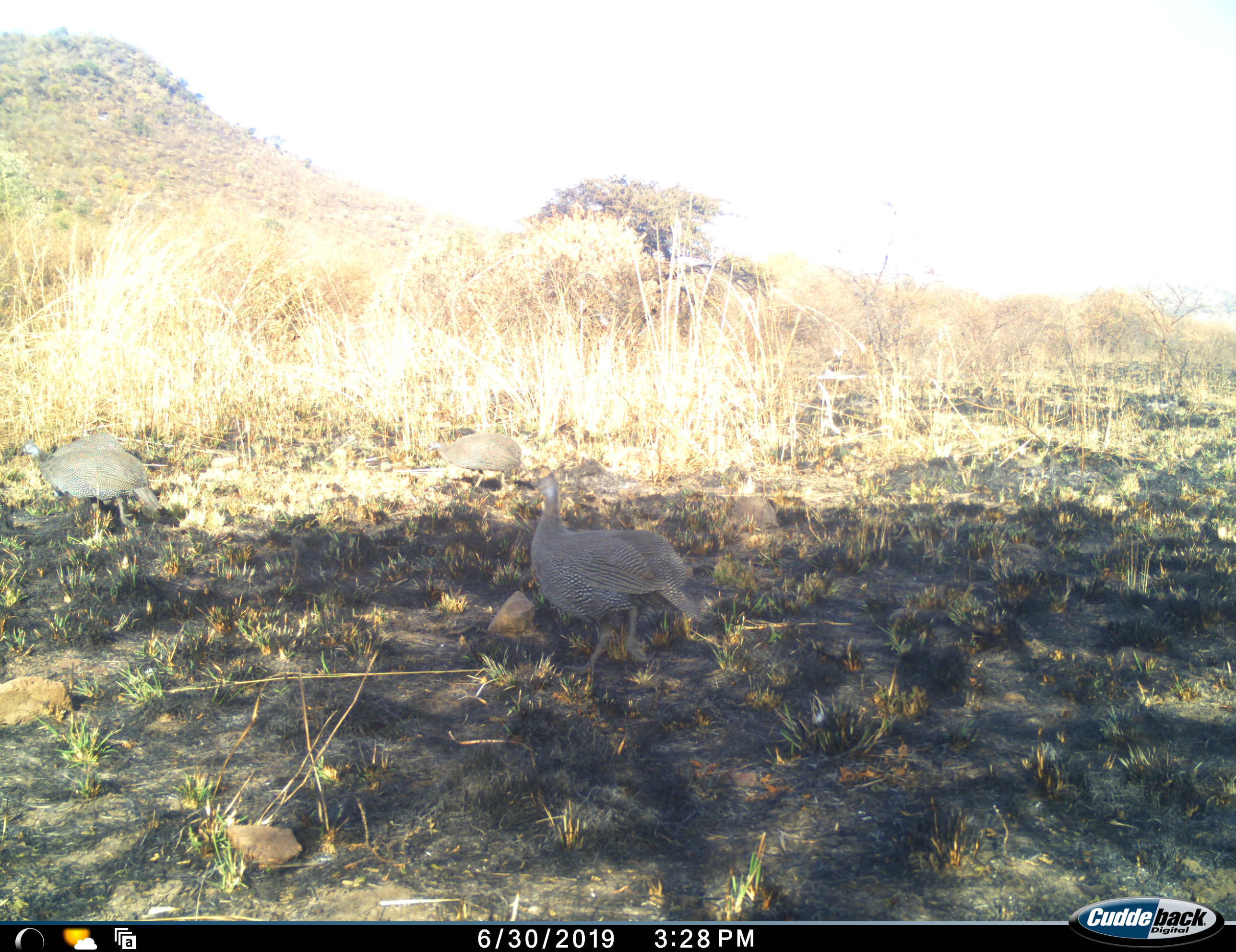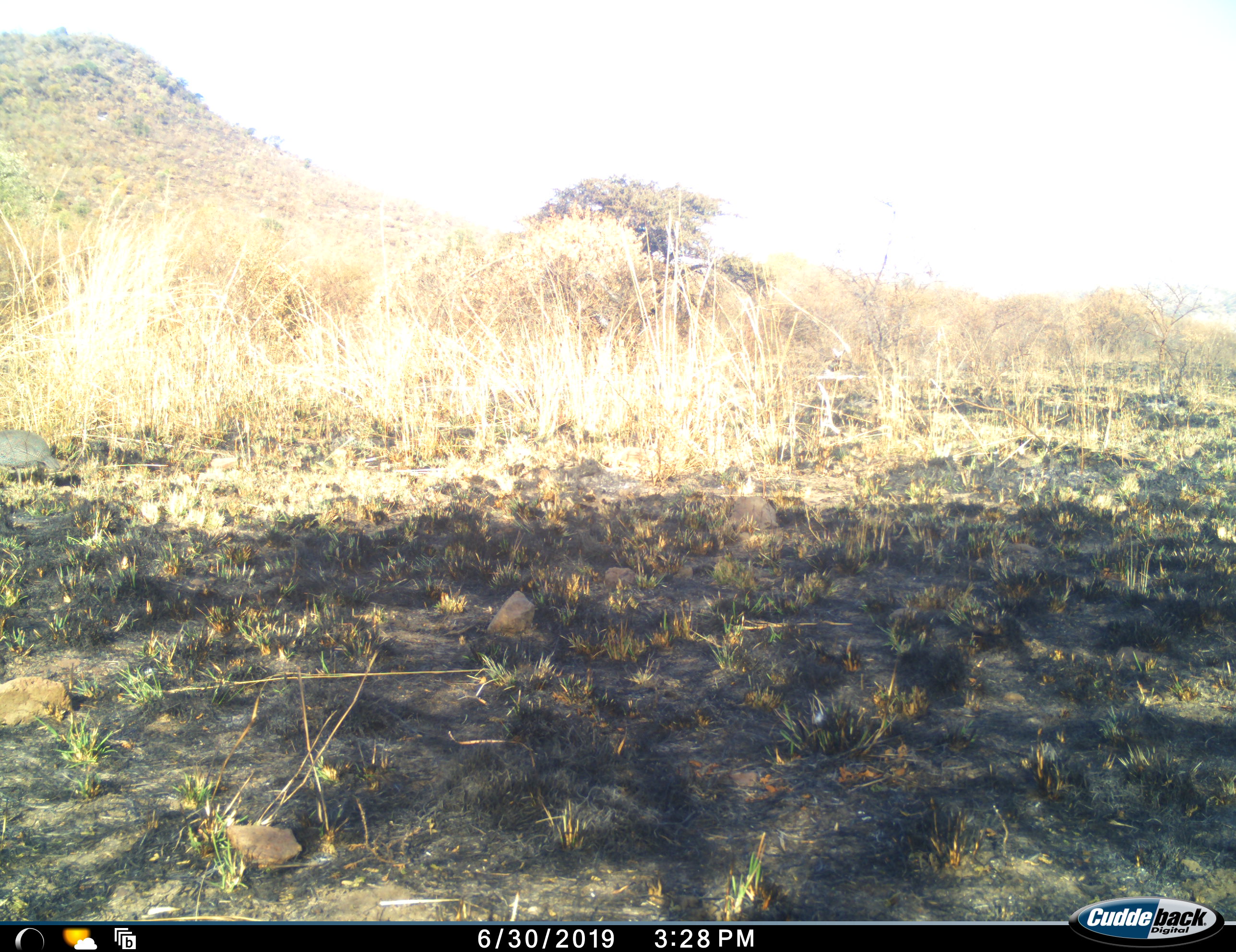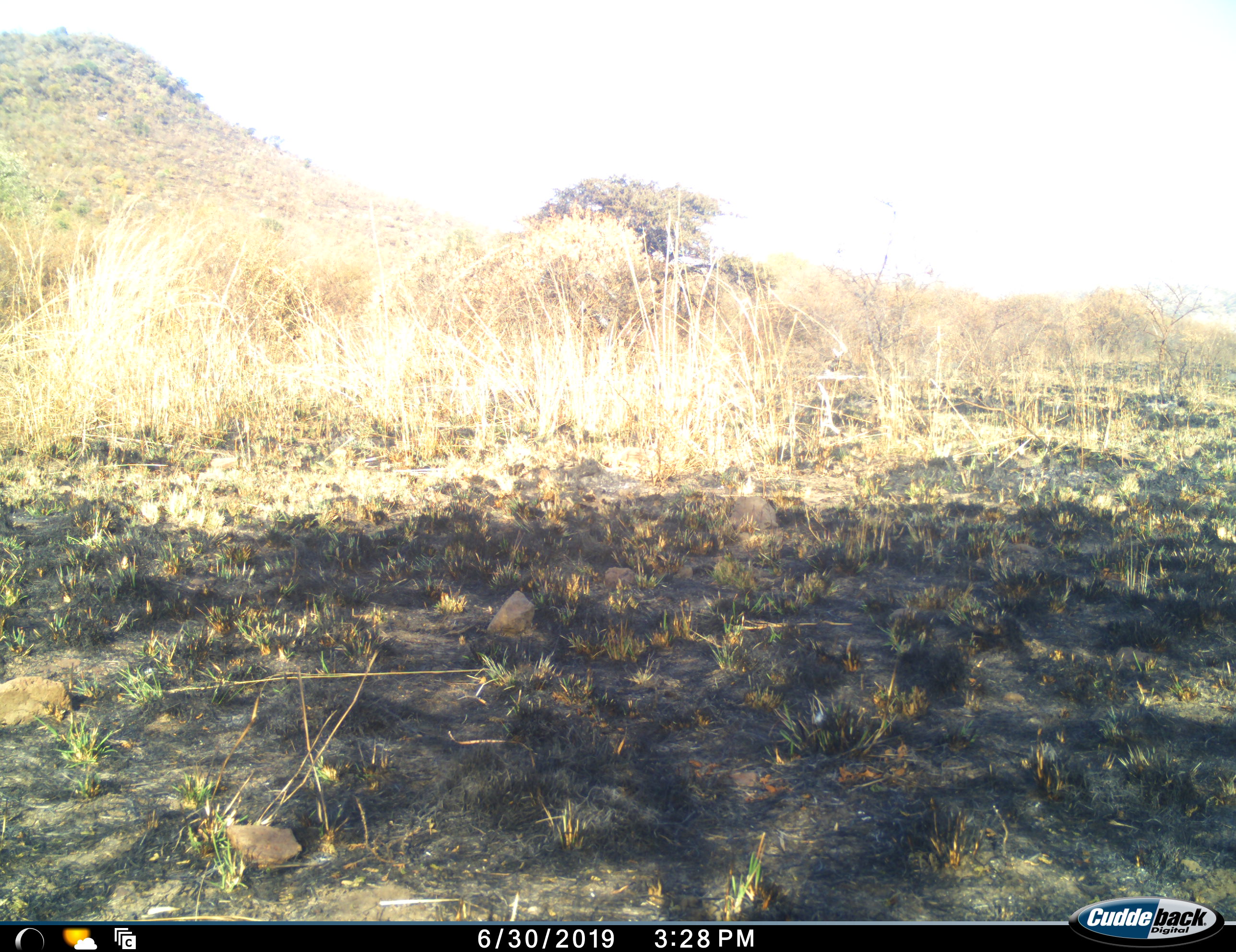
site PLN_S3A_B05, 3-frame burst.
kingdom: Animalia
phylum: Chordata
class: Aves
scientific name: Aves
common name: bird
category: birdother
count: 3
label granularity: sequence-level